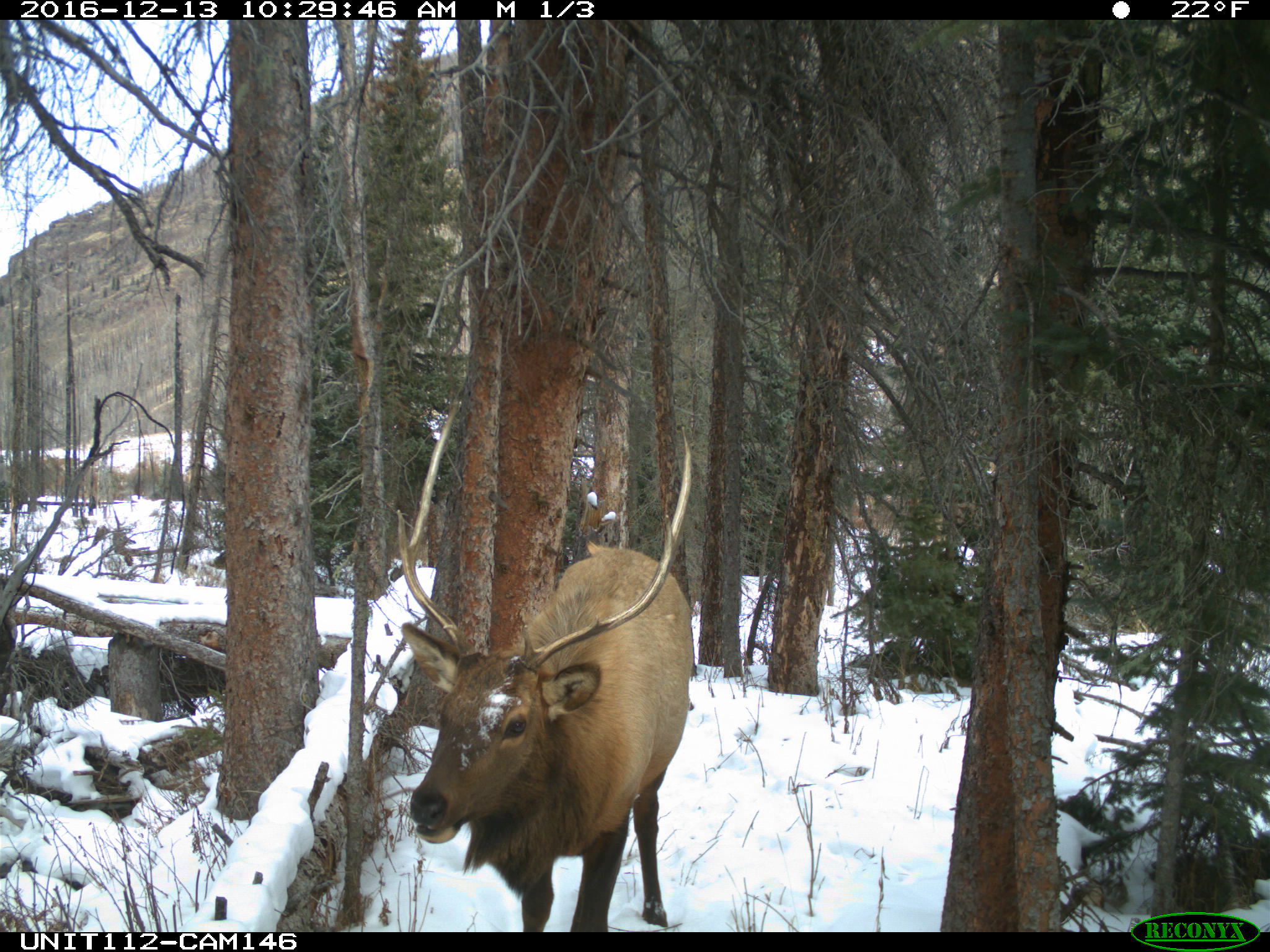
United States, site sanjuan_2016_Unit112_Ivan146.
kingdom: Animalia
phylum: Chordata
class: Mammalia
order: Artiodactyla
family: Cervidae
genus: Cervus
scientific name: Cervus elaphus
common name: red deer